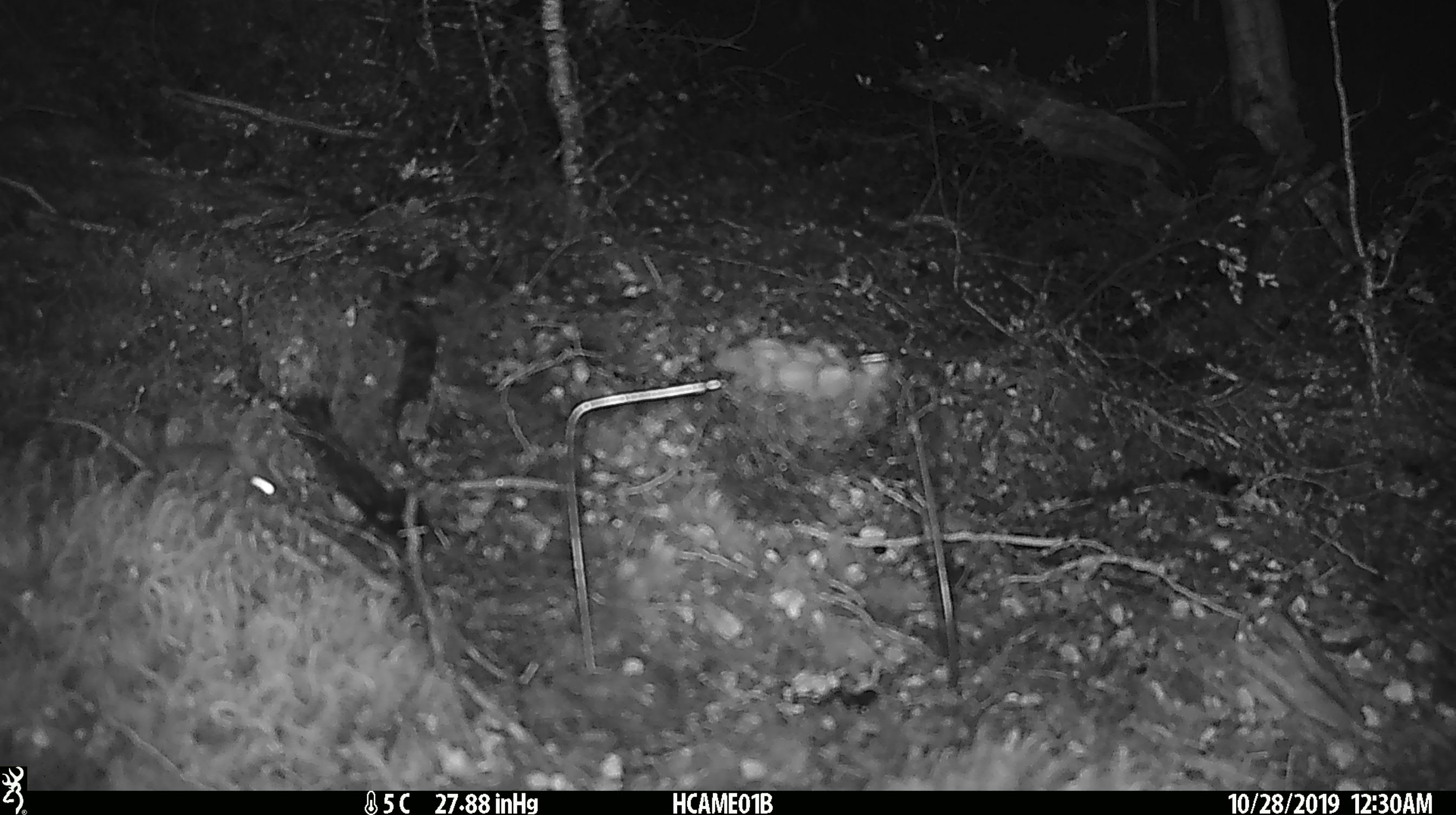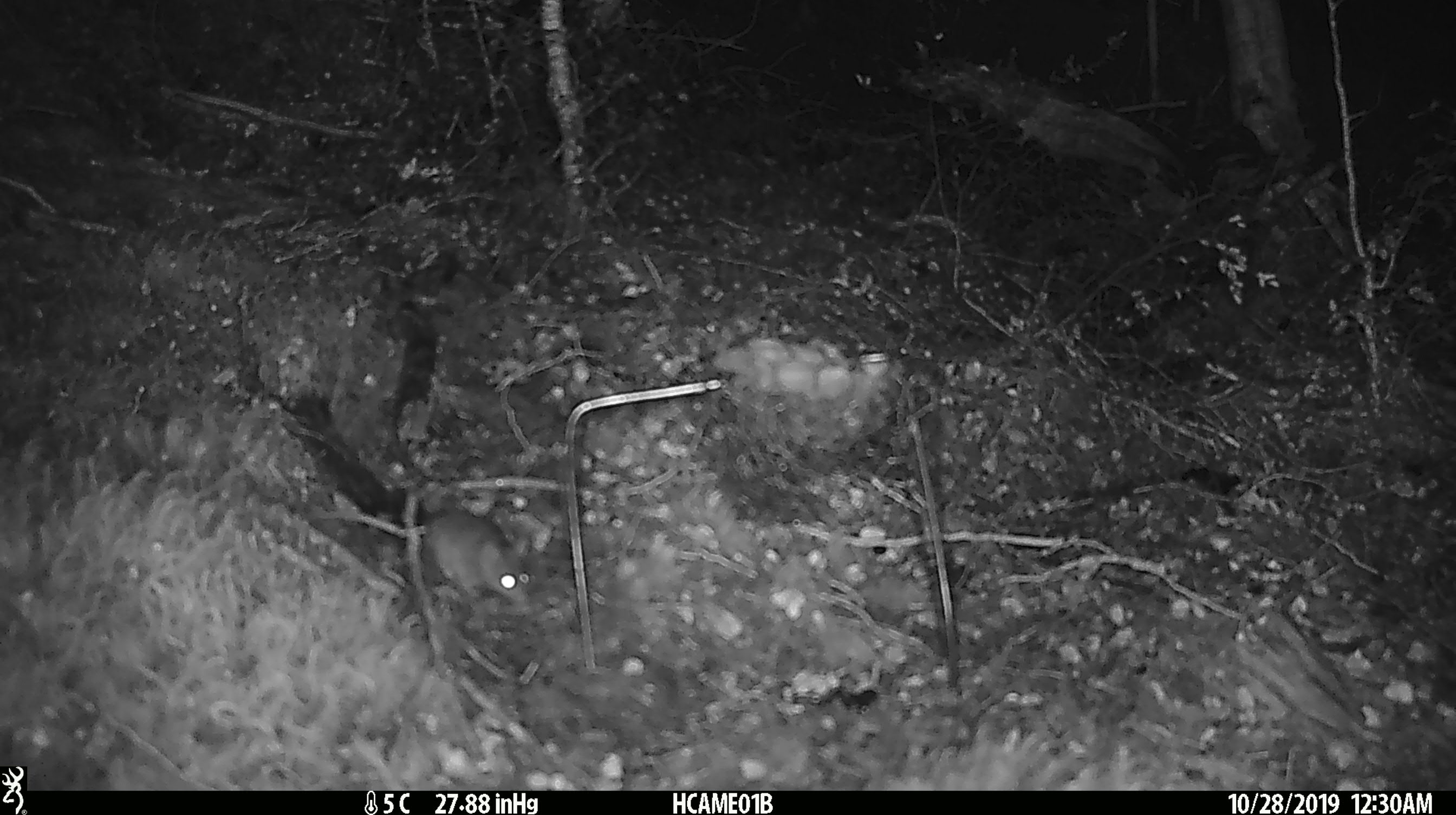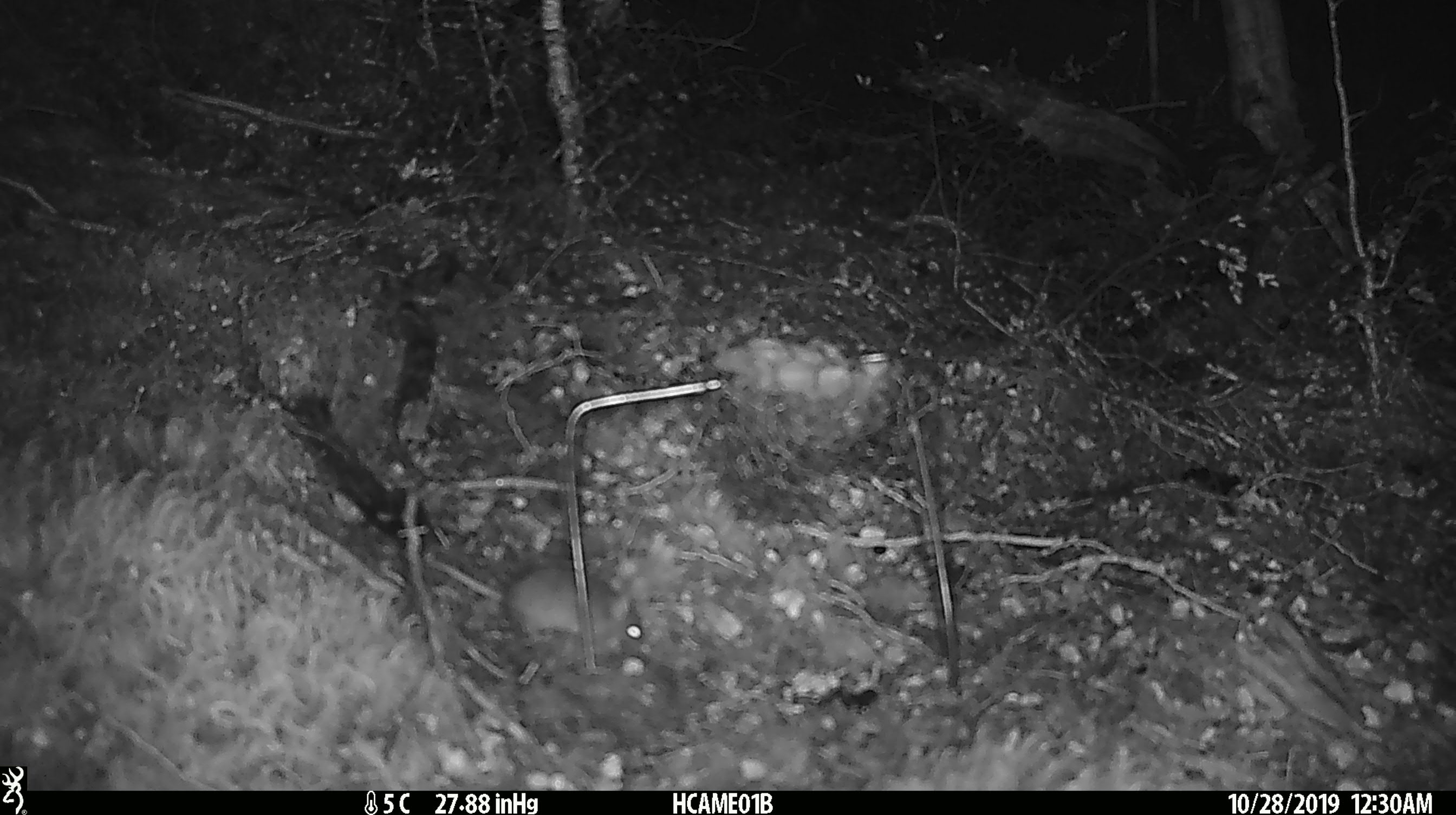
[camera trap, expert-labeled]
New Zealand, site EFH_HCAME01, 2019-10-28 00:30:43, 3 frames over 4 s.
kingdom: Animalia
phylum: Chordata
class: Mammalia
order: Rodentia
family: Muridae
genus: Mus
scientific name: Mus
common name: mouse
Mouse (Mus).